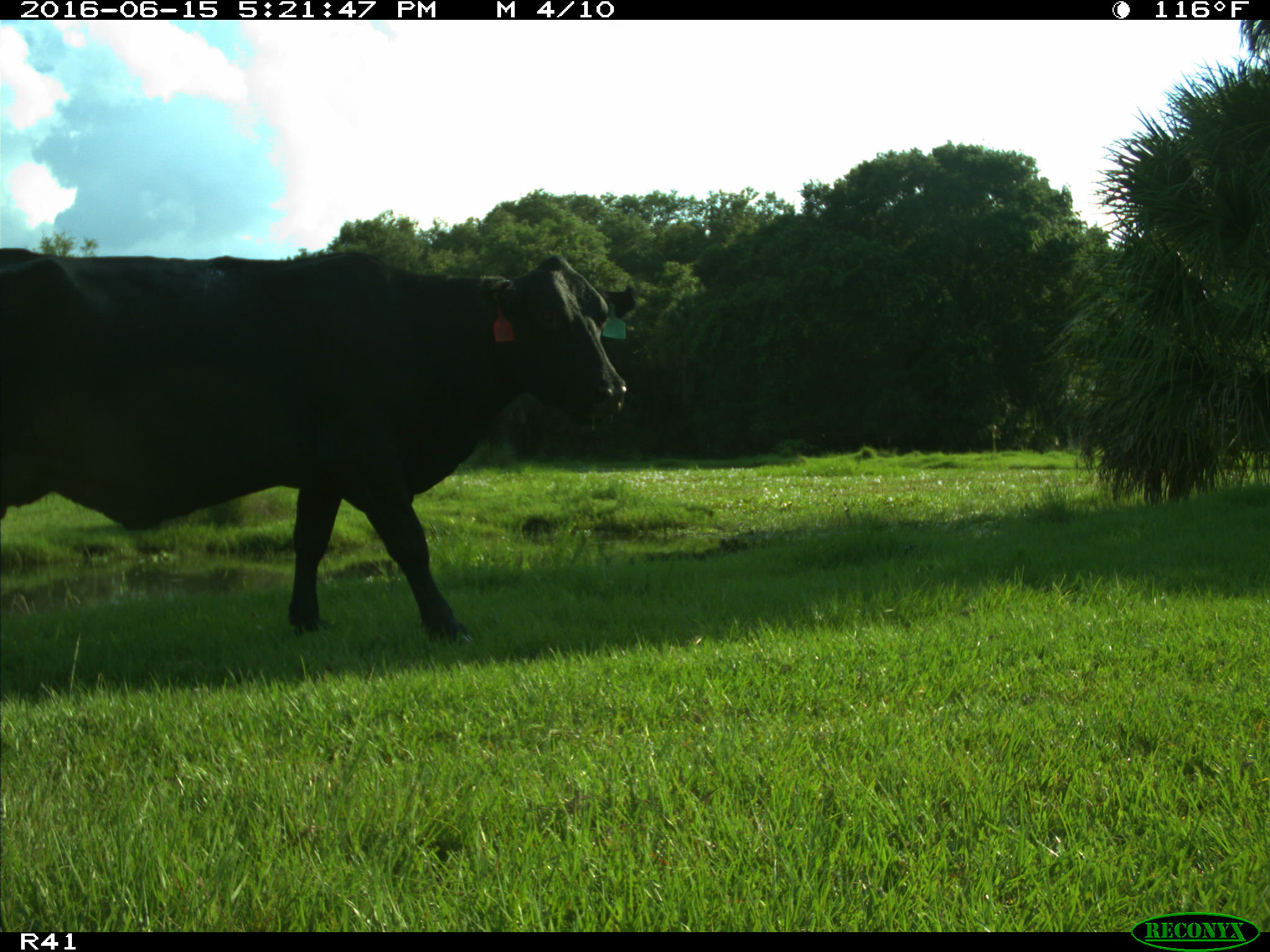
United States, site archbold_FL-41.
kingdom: Animalia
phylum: Chordata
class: Mammalia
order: Artiodactyla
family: Bovidae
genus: Bos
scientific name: Bos taurus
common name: domestic cow